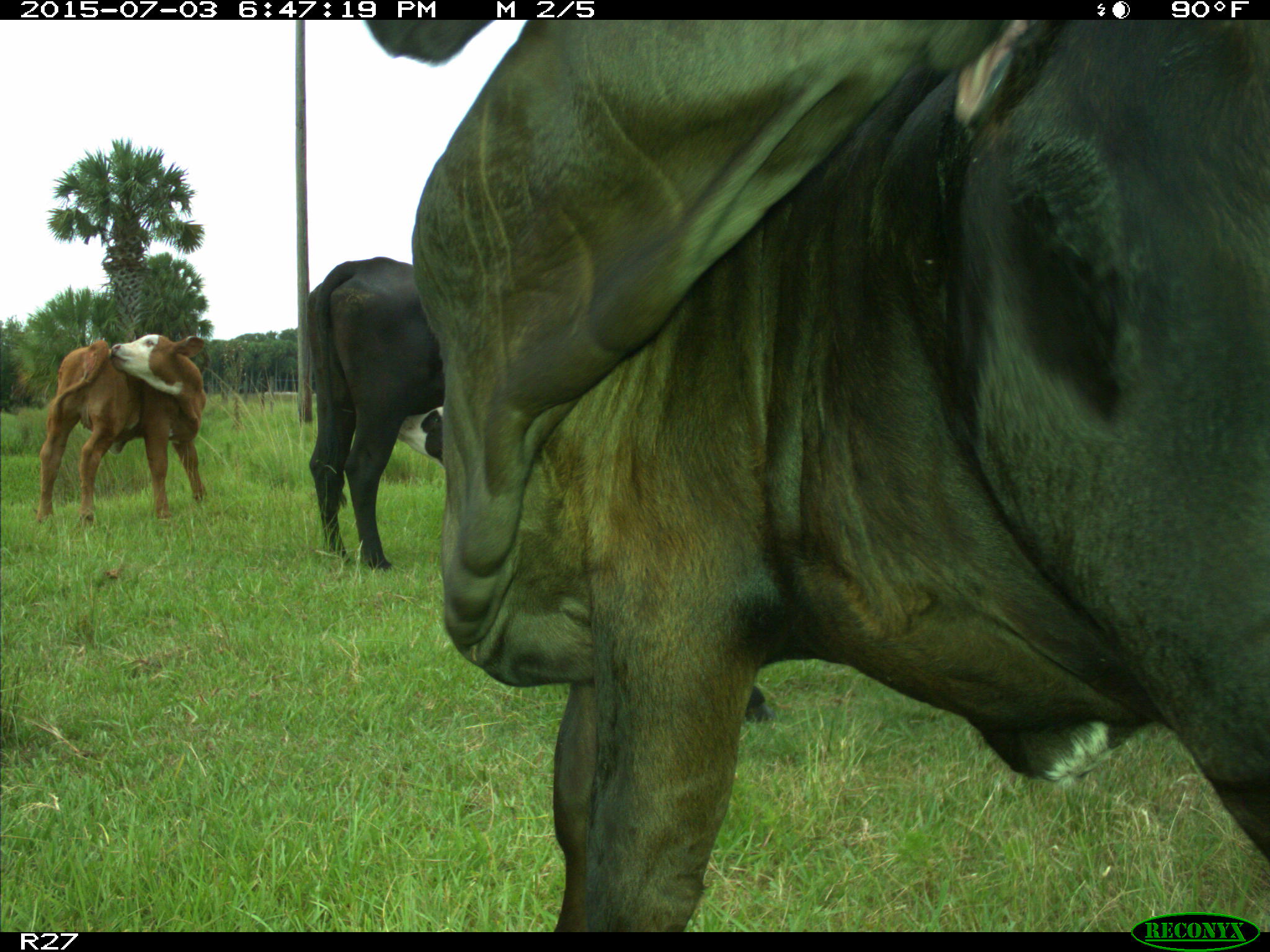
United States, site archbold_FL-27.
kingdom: Animalia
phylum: Chordata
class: Mammalia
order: Artiodactyla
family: Bovidae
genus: Bos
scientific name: Bos taurus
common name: domestic cow